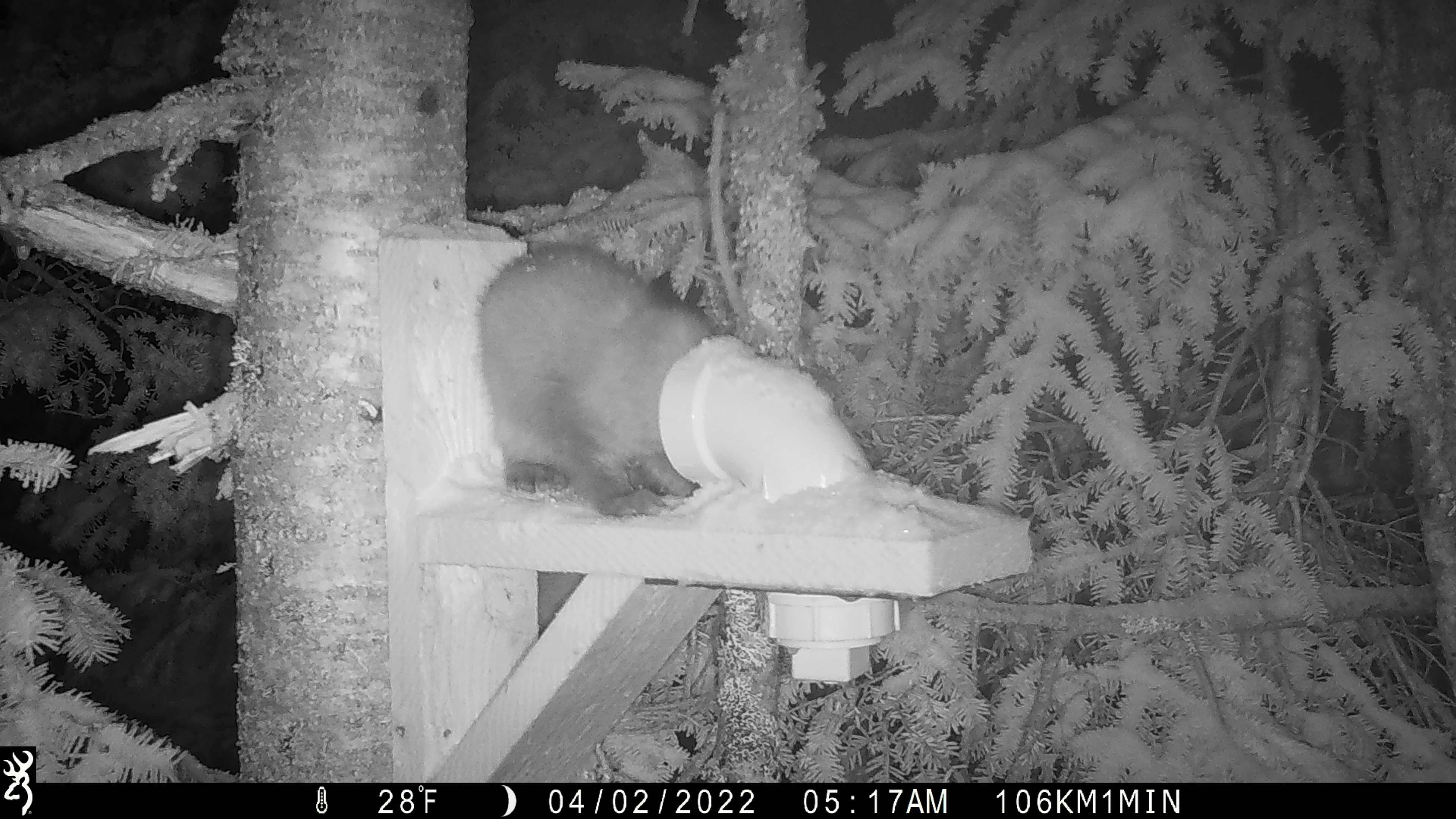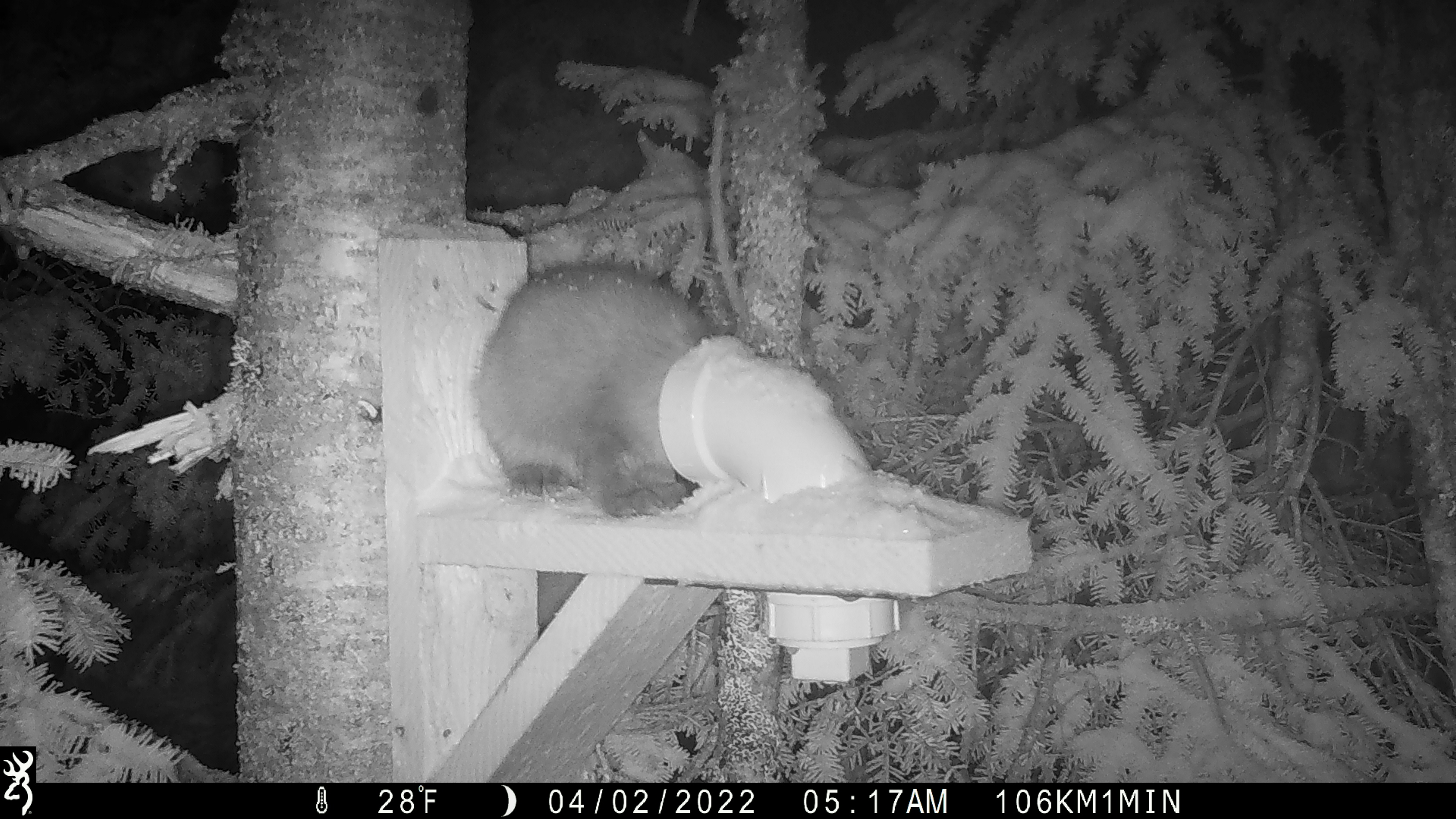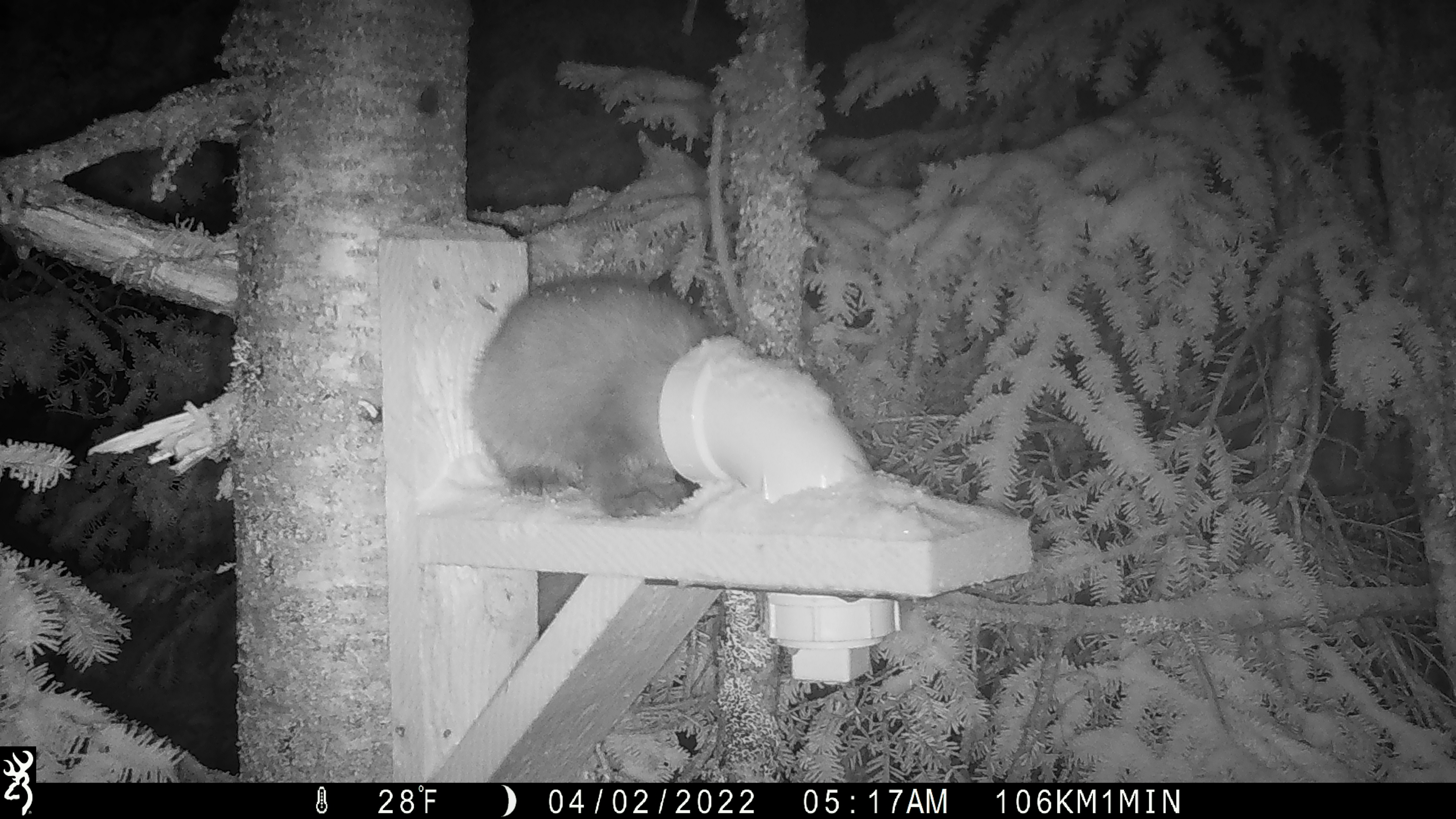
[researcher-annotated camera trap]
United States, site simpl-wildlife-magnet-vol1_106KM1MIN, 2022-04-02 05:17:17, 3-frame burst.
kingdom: Animalia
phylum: Chordata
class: Mammalia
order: Carnivora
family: Mustelidae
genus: Martes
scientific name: Martes americana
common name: american marten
American marten (Martes americana).